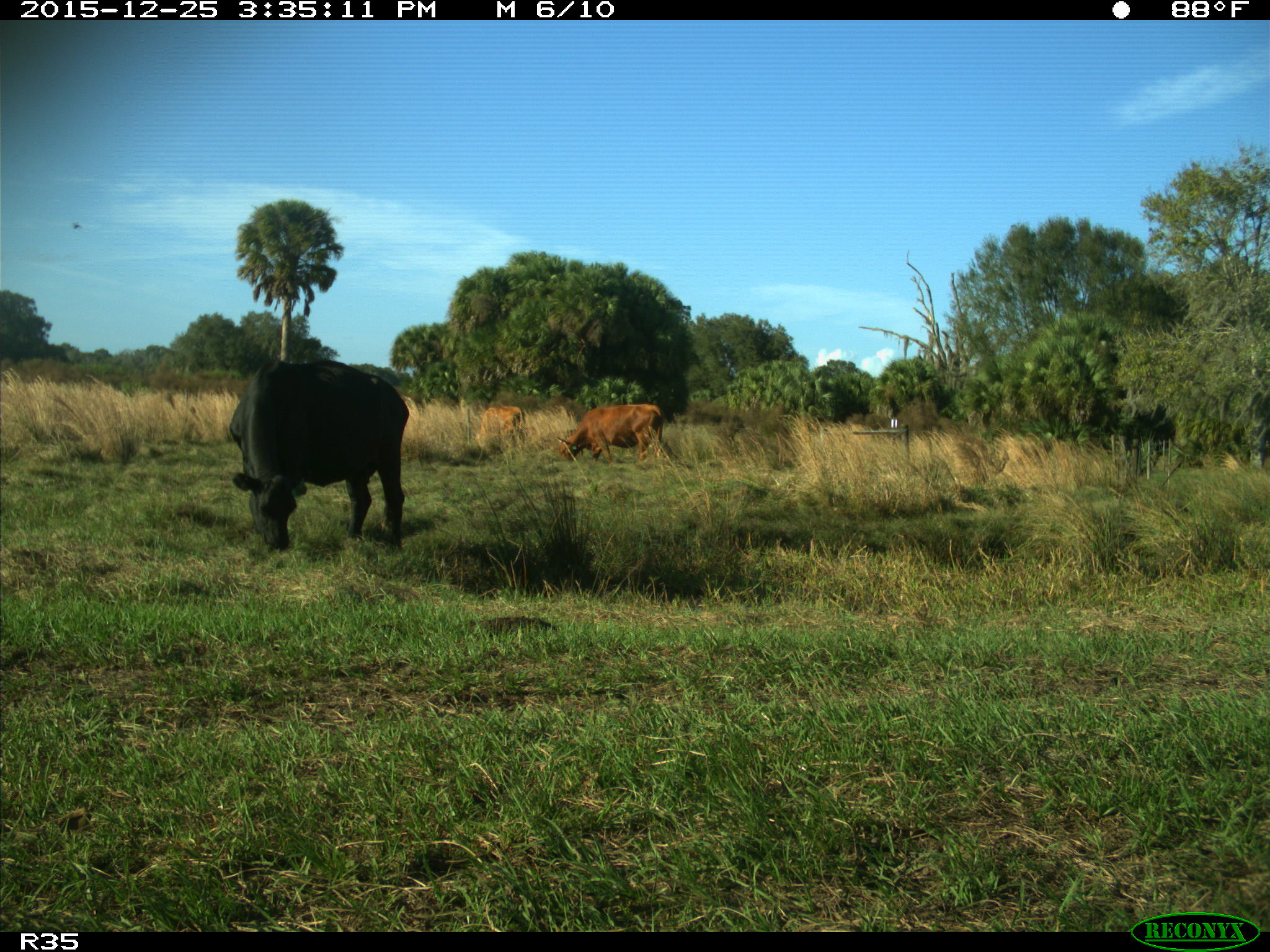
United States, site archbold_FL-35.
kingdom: Animalia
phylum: Chordata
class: Mammalia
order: Artiodactyla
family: Bovidae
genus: Bos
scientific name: Bos taurus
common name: domestic cow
Bos taurus (domestic cow).